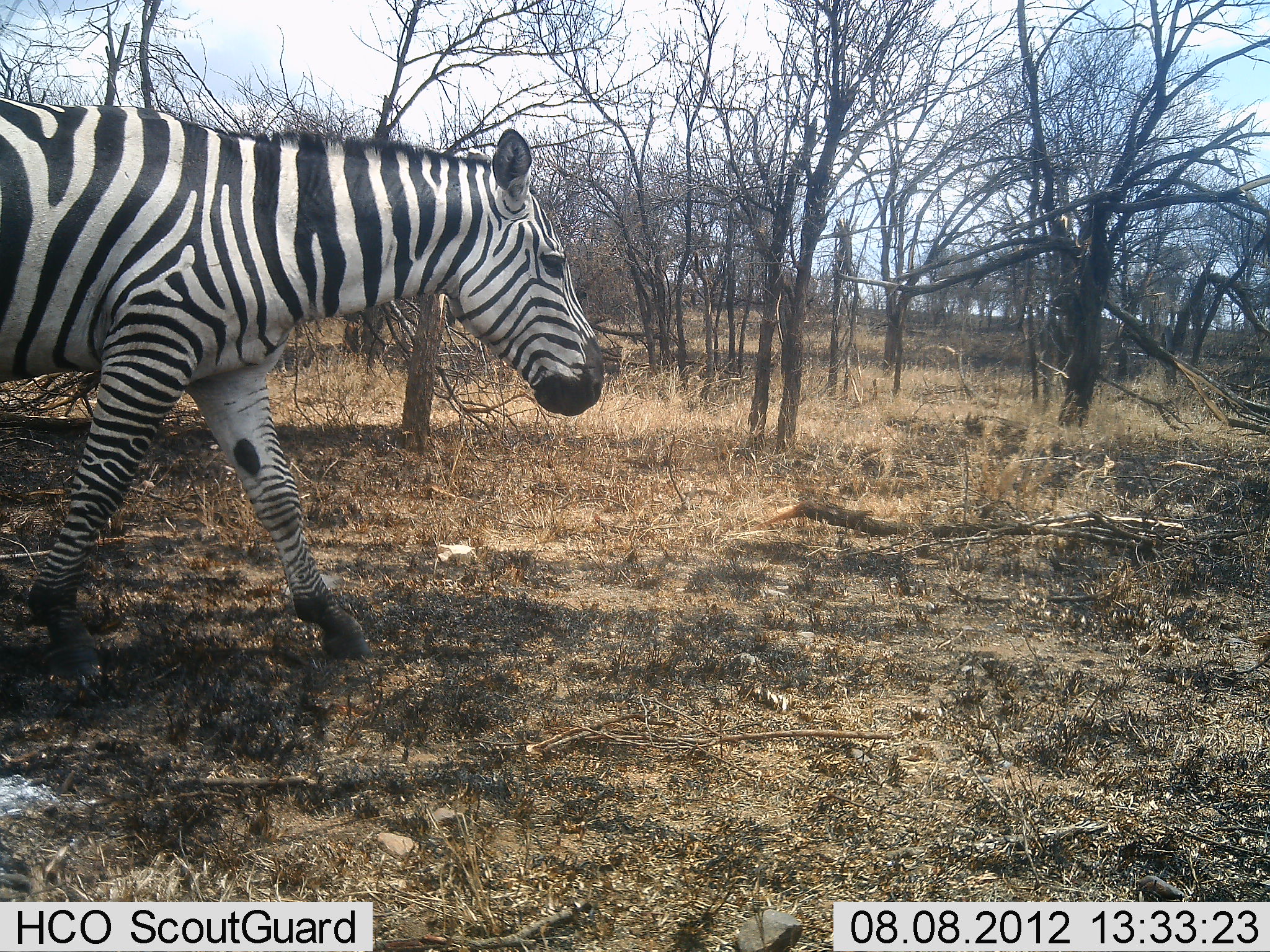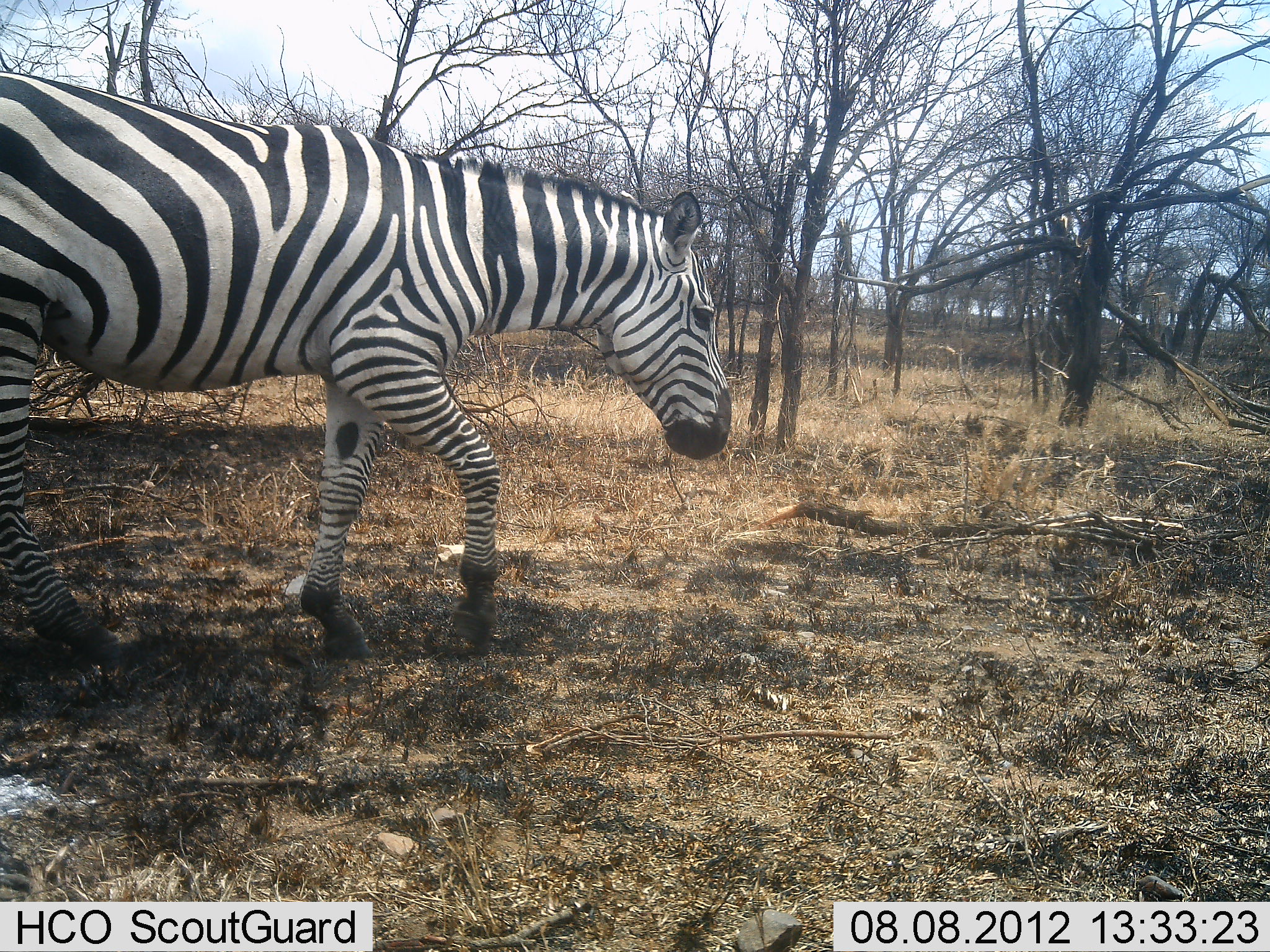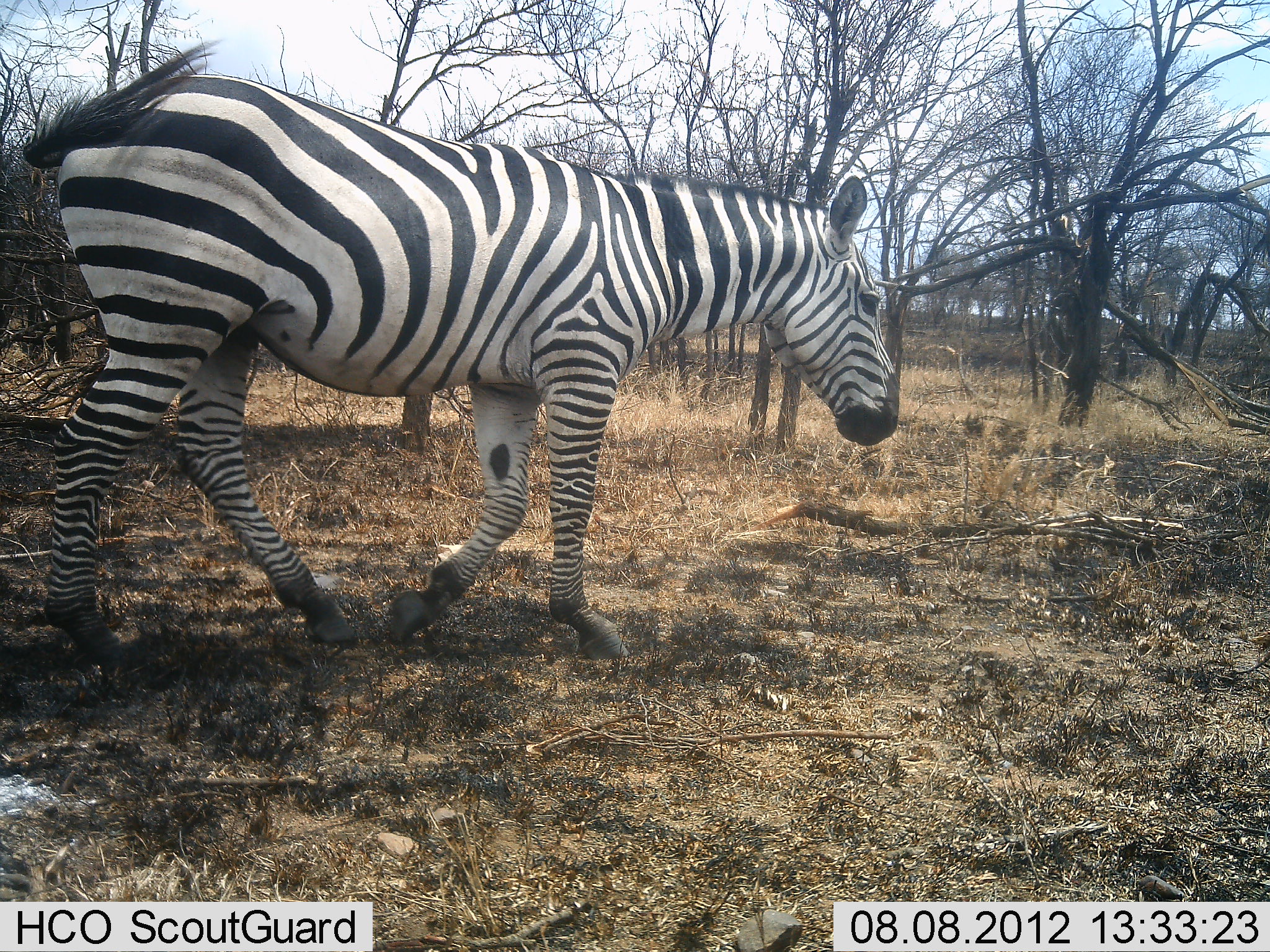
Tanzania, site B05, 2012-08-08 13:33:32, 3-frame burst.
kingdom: Animalia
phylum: Chordata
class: Mammalia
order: Perissodactyla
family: Equidae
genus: Equus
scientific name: Equus quagga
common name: plains zebra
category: zebra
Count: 1.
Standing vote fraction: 0%.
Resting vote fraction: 0%.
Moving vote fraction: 100%.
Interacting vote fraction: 0%.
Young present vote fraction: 0%.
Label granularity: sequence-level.